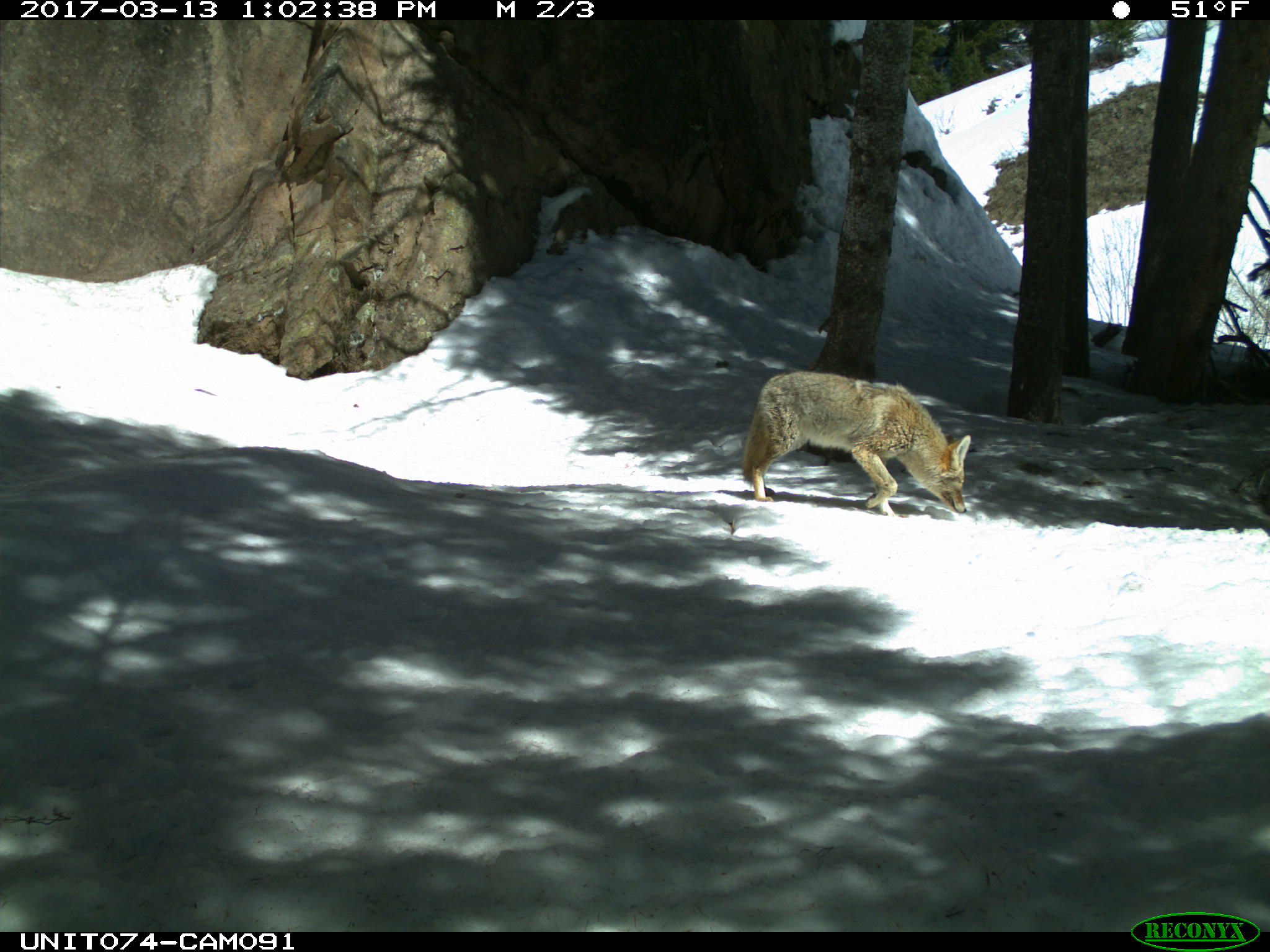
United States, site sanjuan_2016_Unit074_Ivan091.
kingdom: Animalia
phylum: Chordata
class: Mammalia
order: Carnivora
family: Canidae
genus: Canis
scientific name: Canis latrans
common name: coyote